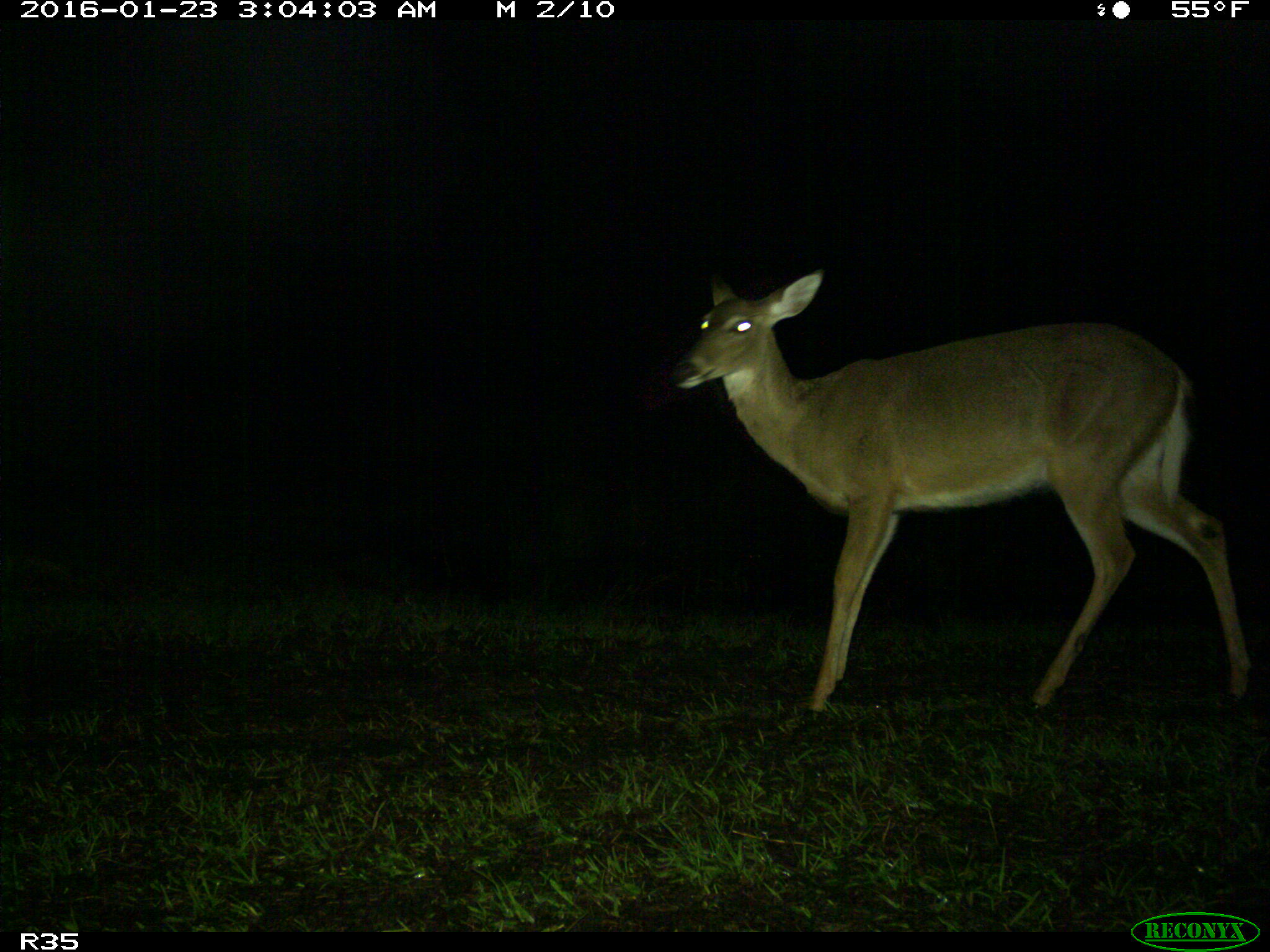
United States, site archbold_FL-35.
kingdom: Animalia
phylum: Chordata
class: Mammalia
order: Artiodactyla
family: Cervidae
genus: Odocoileus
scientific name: Odocoileus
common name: deer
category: unidentified deer